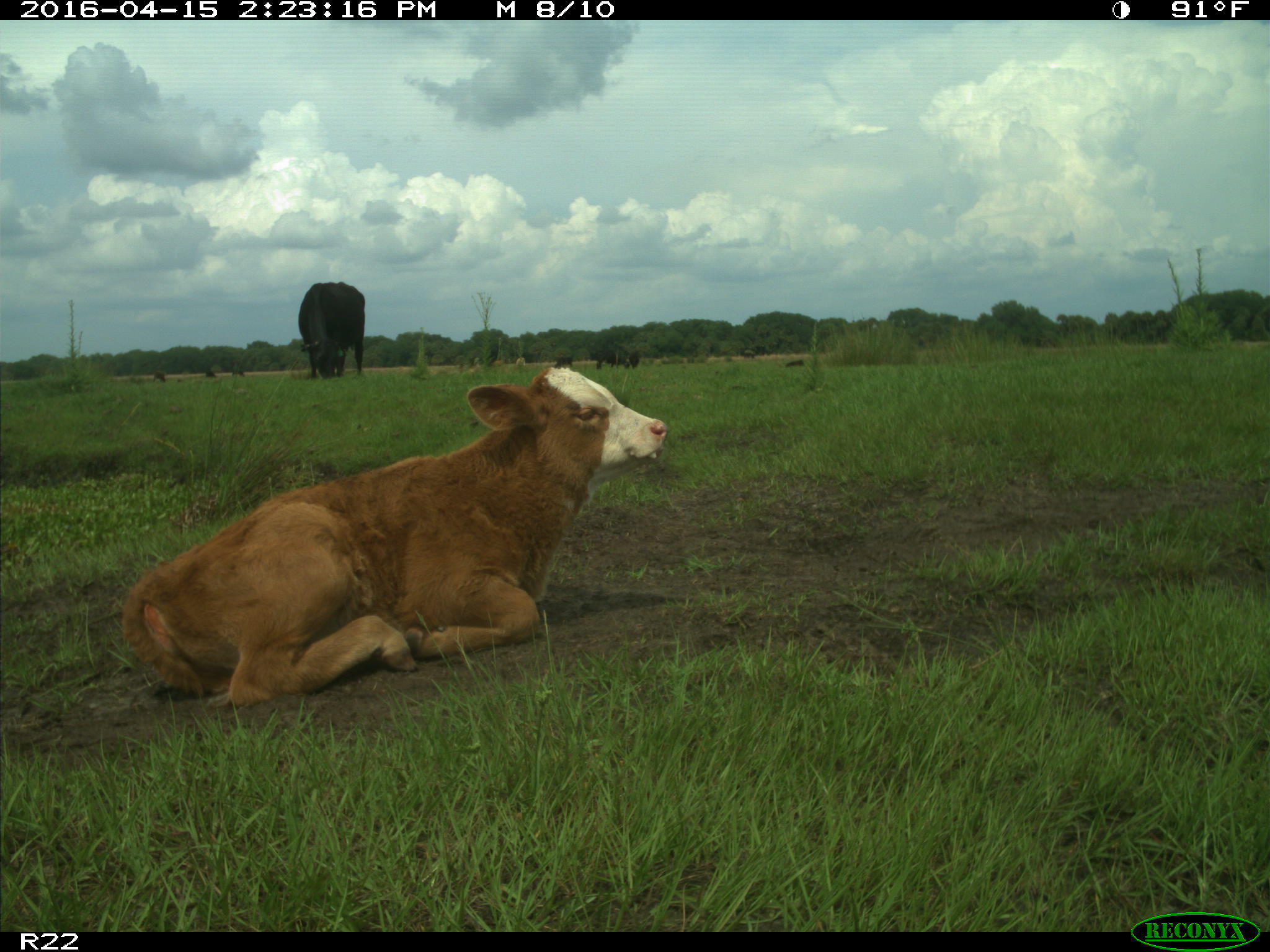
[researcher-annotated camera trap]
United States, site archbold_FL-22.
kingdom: Animalia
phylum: Chordata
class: Mammalia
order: Artiodactyla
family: Bovidae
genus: Bos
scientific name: Bos taurus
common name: domestic cow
Bos taurus (domestic cow).